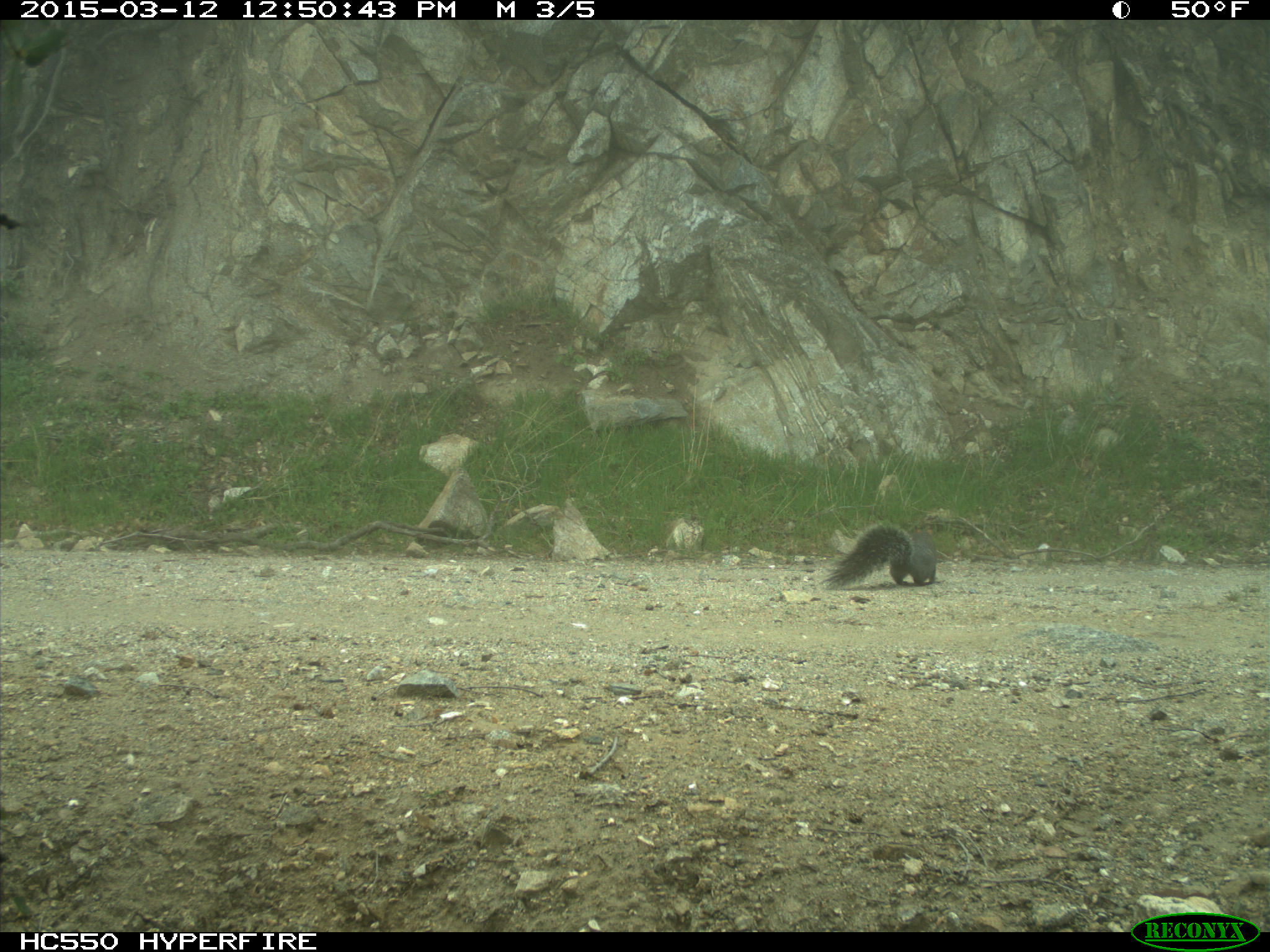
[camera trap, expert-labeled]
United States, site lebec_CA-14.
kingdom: Animalia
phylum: Chordata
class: Mammalia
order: Rodentia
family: Sciuridae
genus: Sciurus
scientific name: Sciurus carolinensis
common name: eastern gray squirrel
Sciurus carolinensis (eastern gray squirrel).